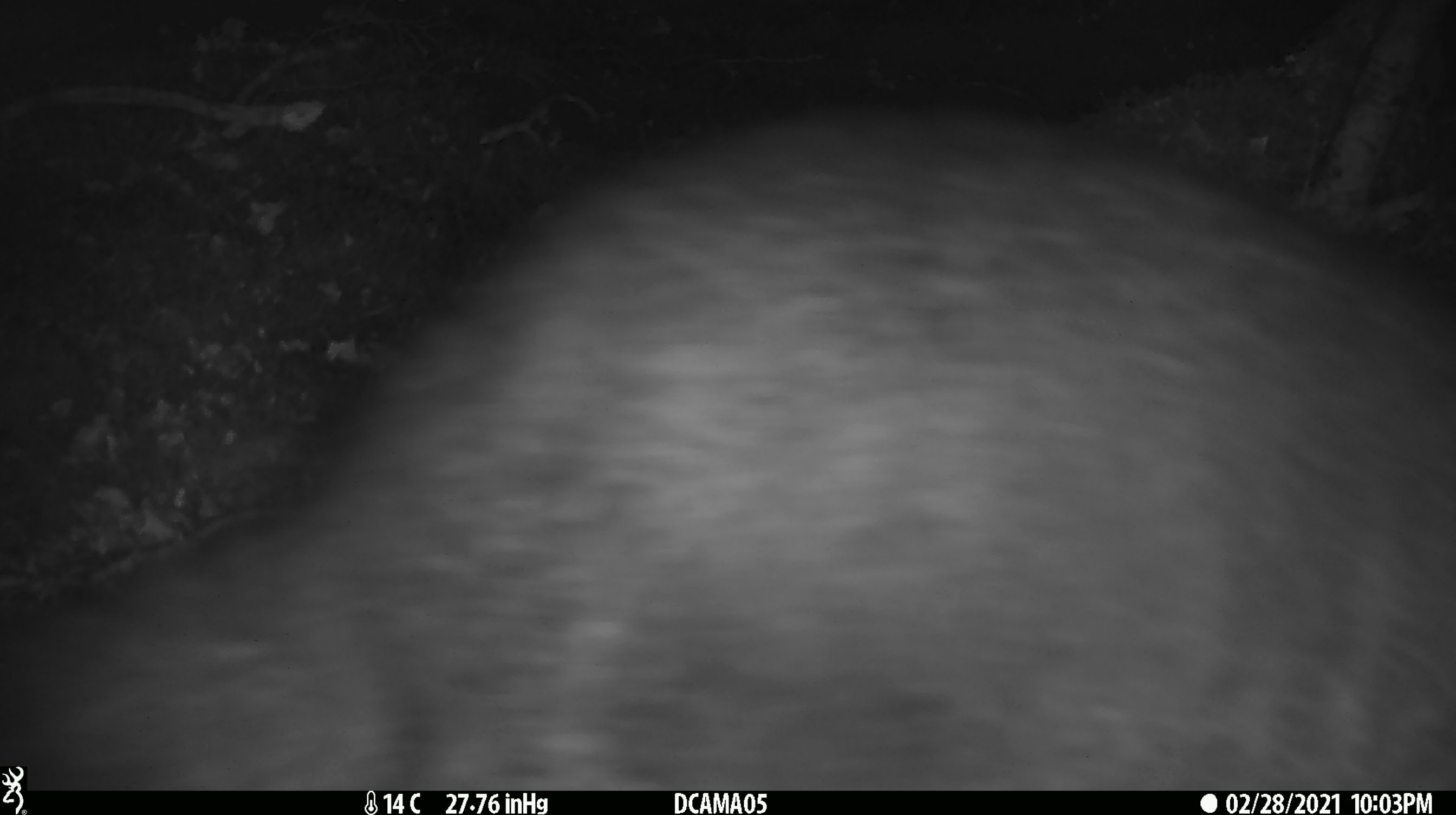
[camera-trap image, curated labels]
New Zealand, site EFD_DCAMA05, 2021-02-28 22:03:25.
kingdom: Animalia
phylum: Chordata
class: Mammalia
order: Diprotodontia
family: Phalangeridae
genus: Trichosurus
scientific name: Trichosurus vulpecula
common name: common brushtail possum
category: possum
Possum (common brushtail possum) (Trichosurus vulpecula).